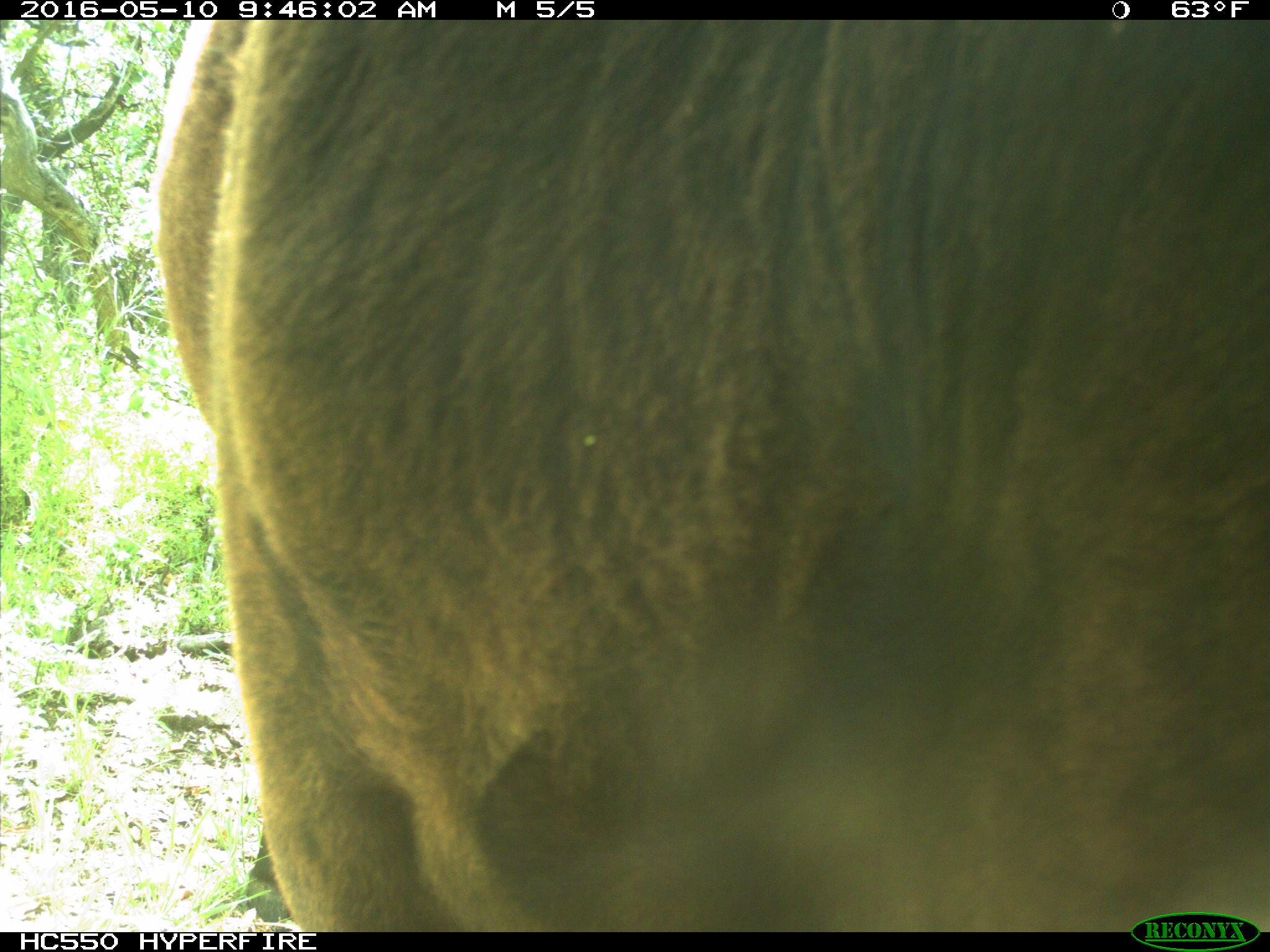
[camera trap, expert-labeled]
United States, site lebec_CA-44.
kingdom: Animalia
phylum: Chordata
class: Mammalia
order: Artiodactyla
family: Bovidae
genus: Bos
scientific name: Bos taurus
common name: domestic cow